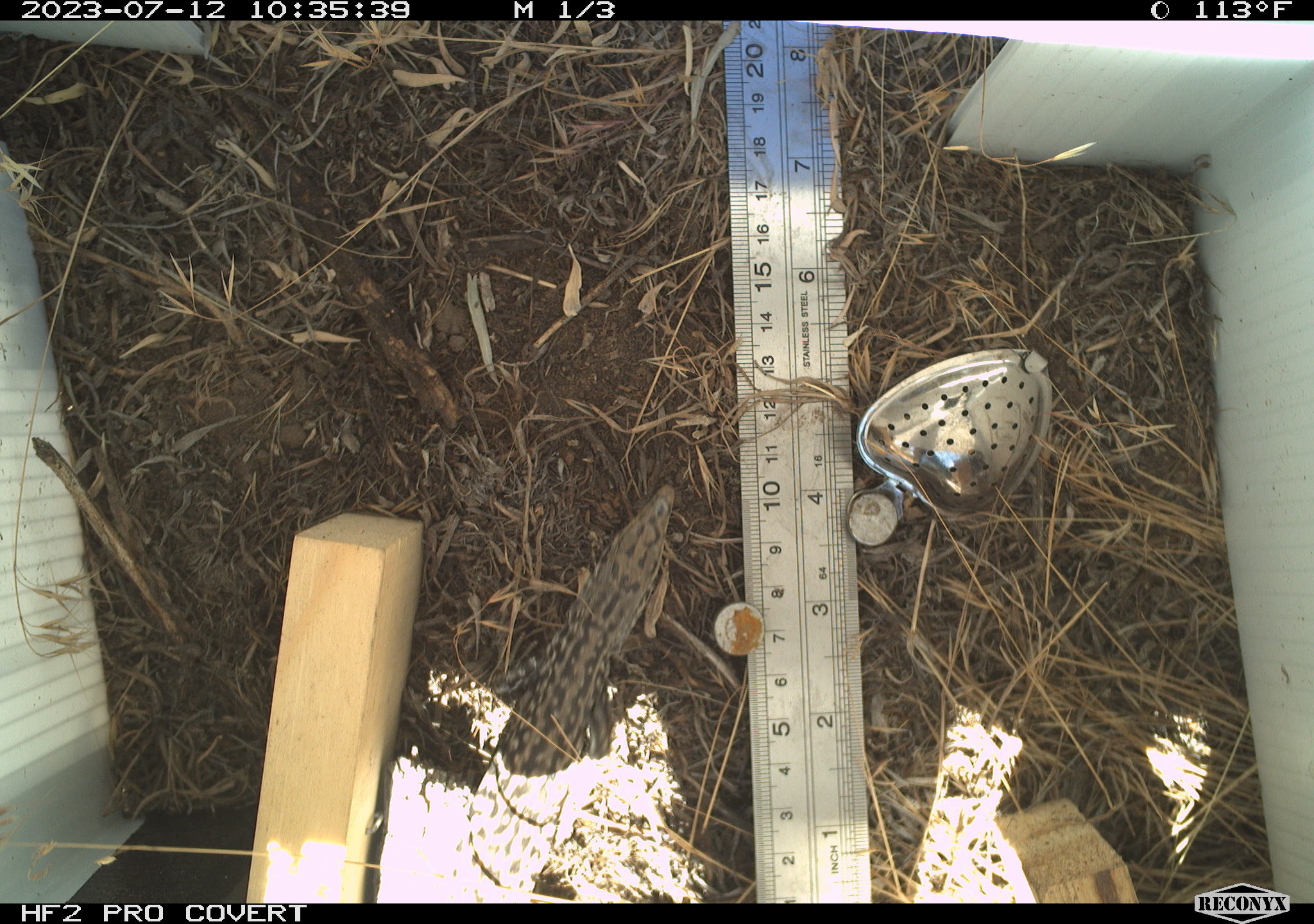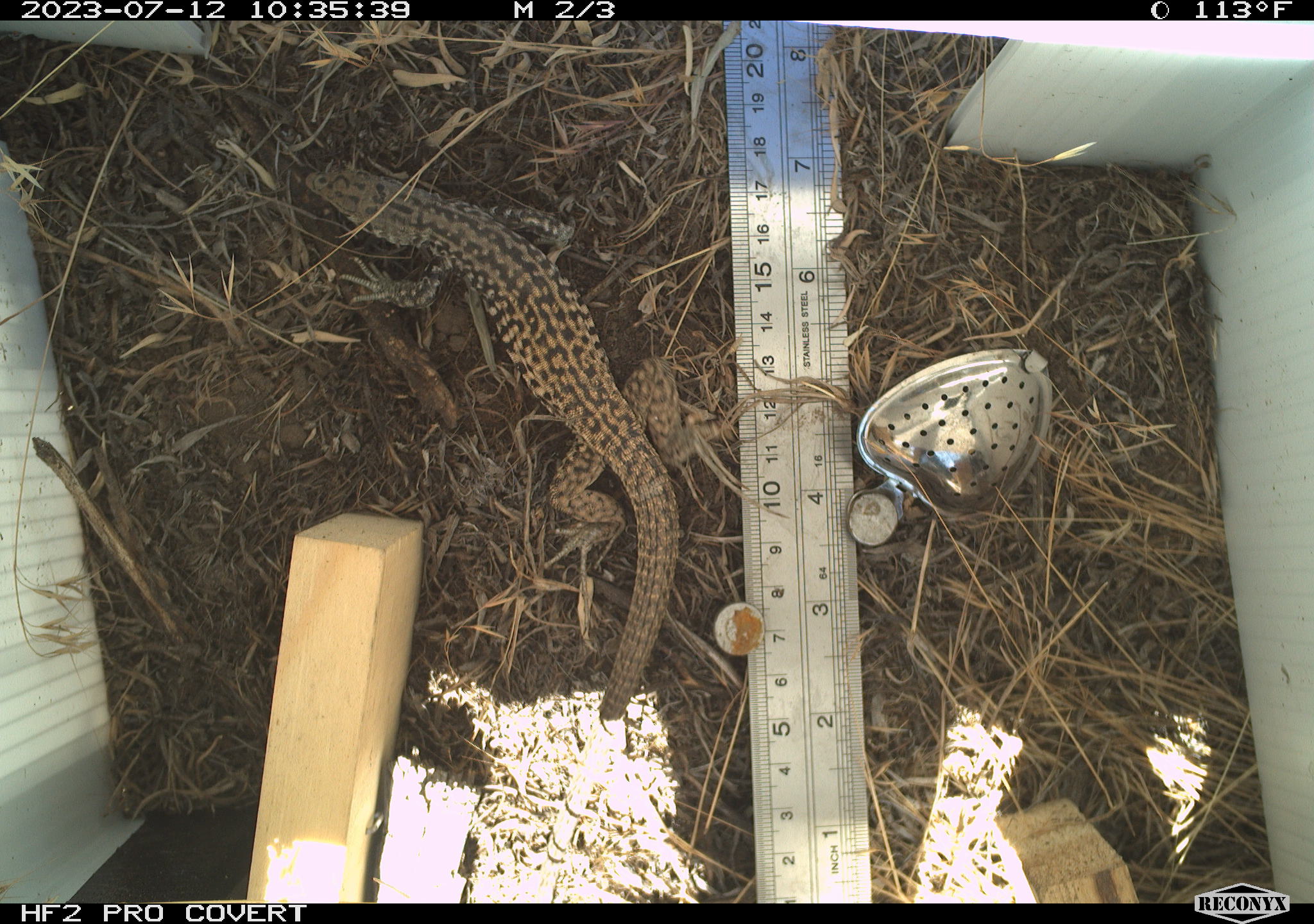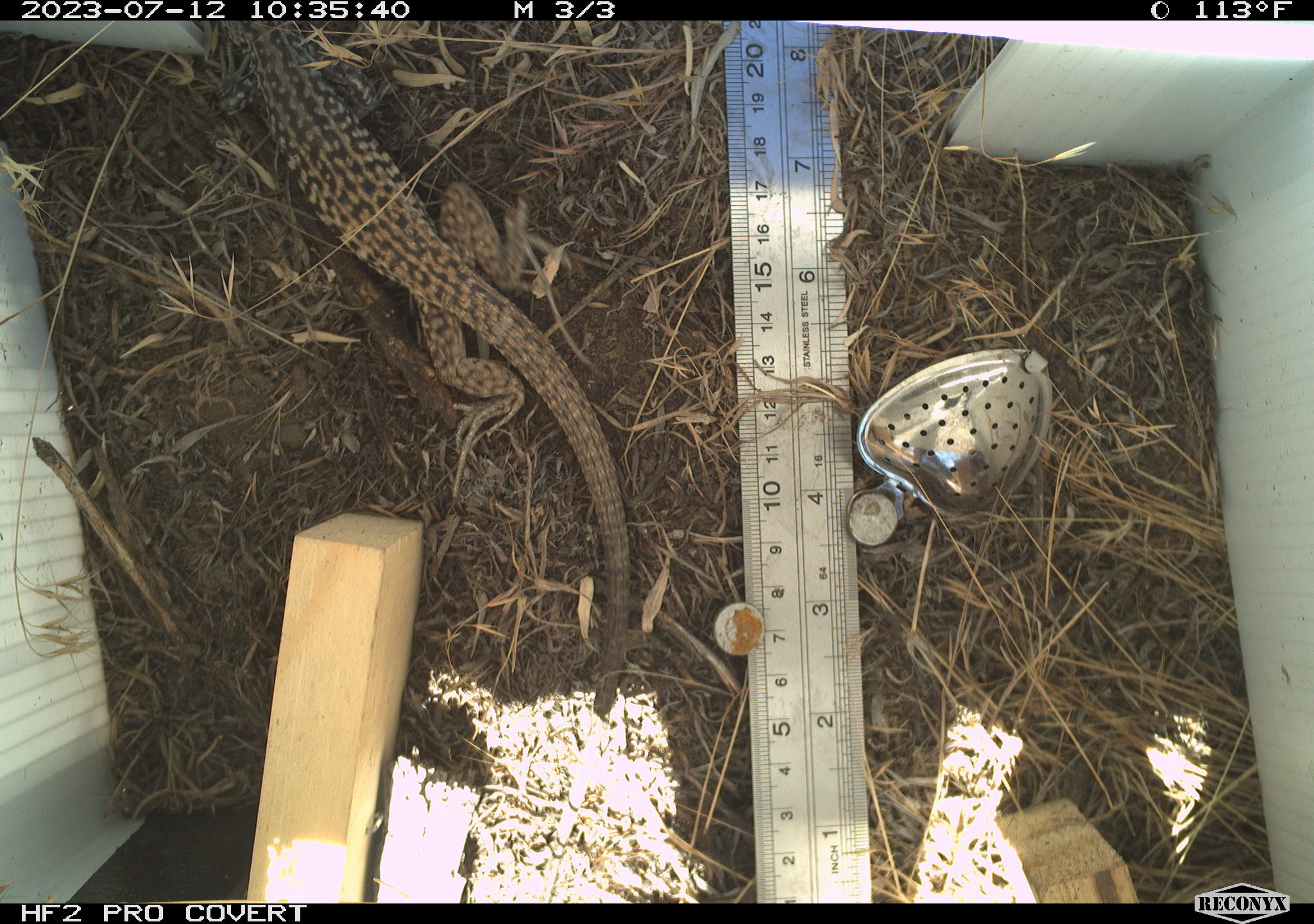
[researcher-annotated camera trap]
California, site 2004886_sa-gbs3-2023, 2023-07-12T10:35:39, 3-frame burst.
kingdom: Animalia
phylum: Chordata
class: Reptilia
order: Squamata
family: Teiidae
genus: Aspidoscelis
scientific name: Aspidoscelis tigris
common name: western whiptail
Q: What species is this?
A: Western whiptail (Aspidoscelis tigris).